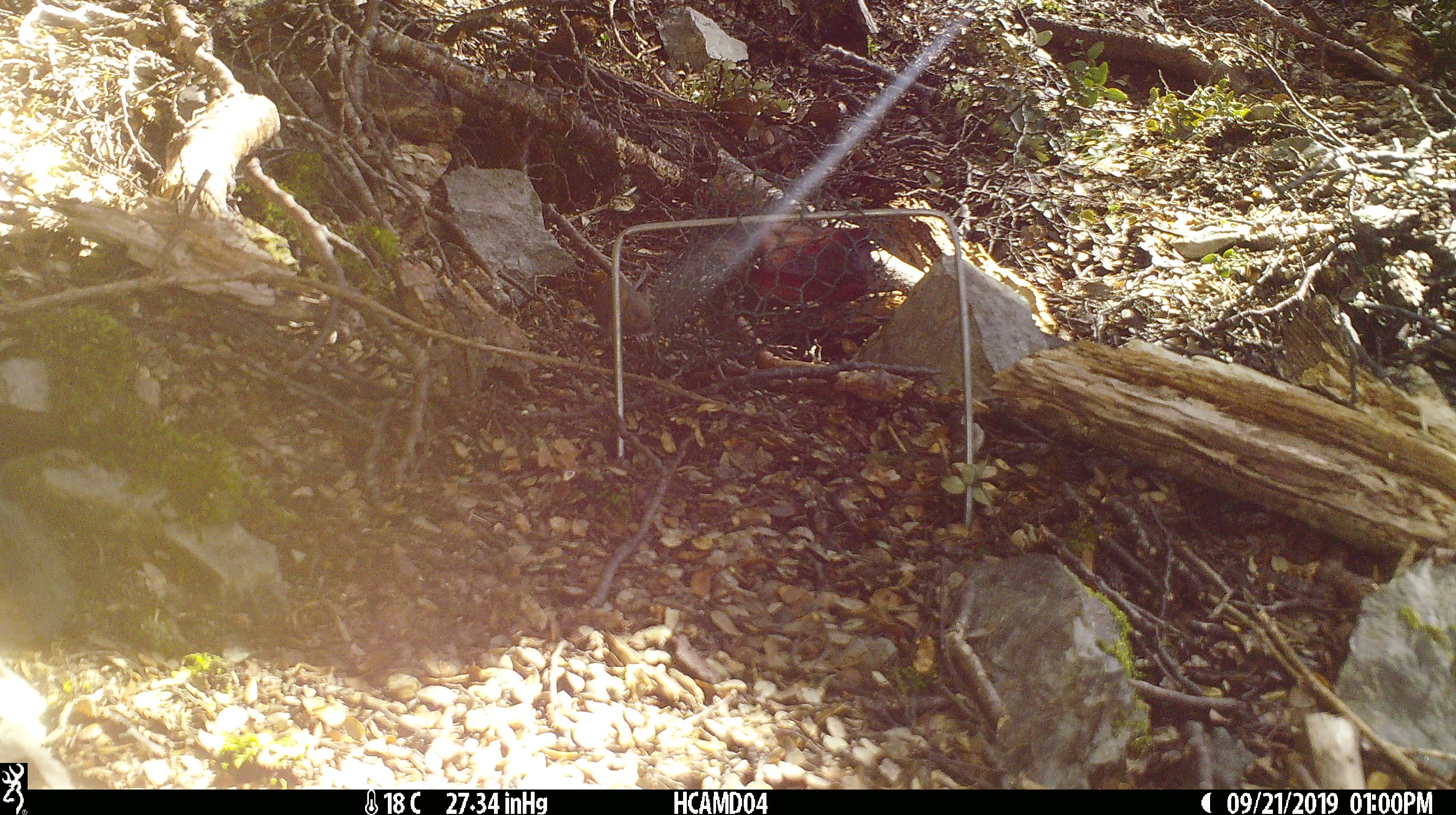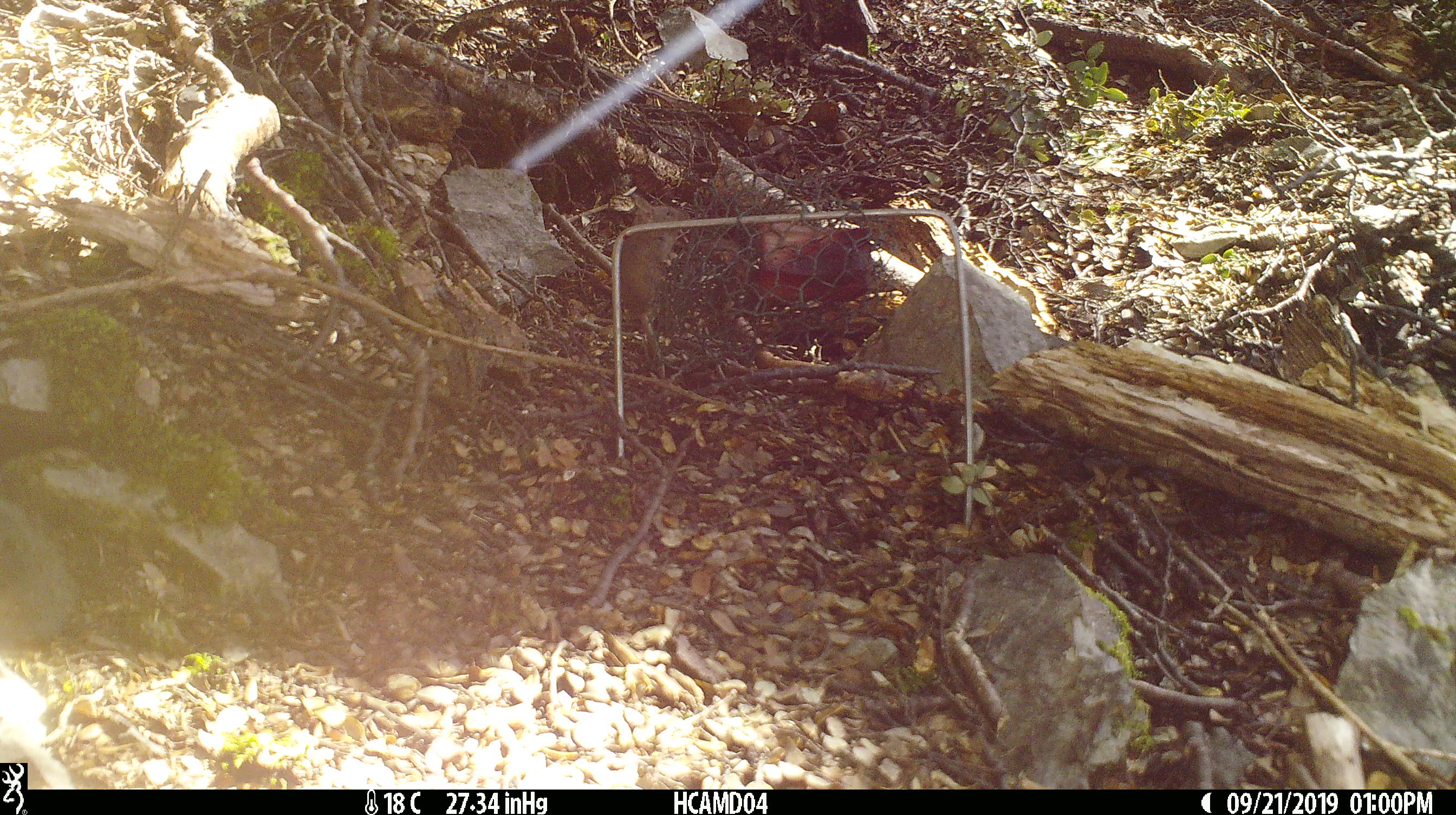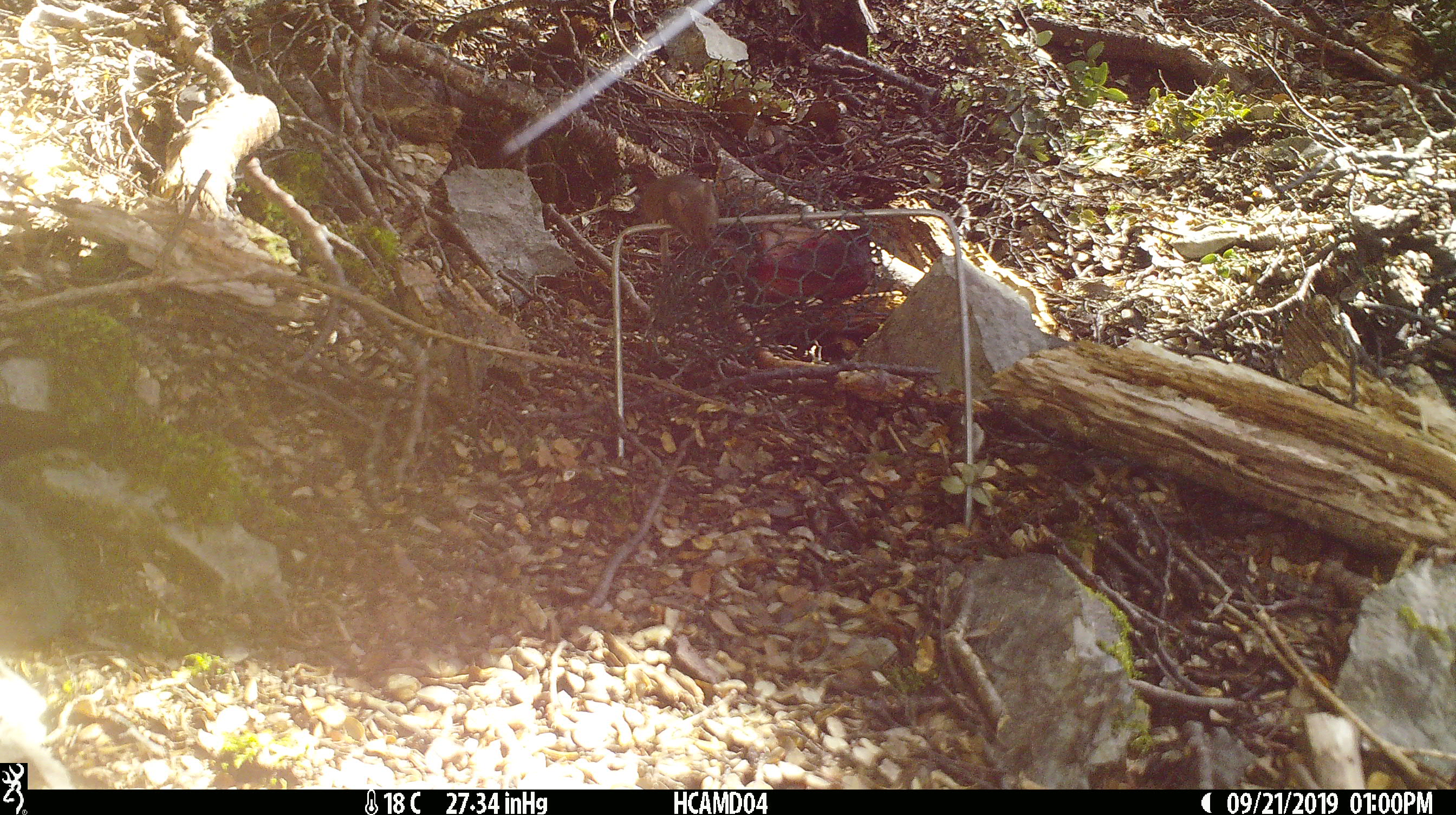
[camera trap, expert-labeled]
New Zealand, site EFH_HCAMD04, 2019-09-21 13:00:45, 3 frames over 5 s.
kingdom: Animalia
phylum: Chordata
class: Mammalia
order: Rodentia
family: Muridae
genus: Mus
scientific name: Mus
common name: mouse